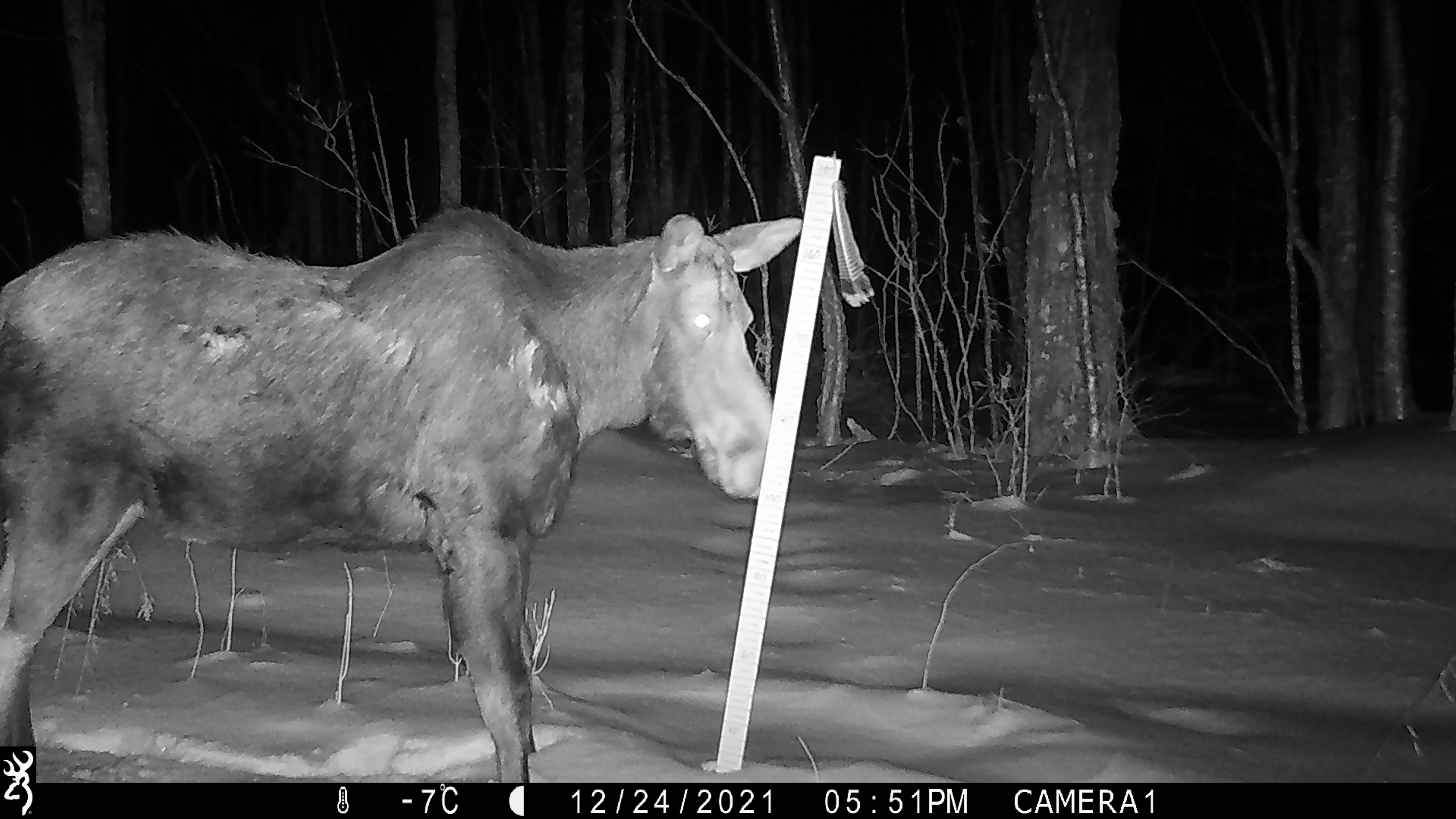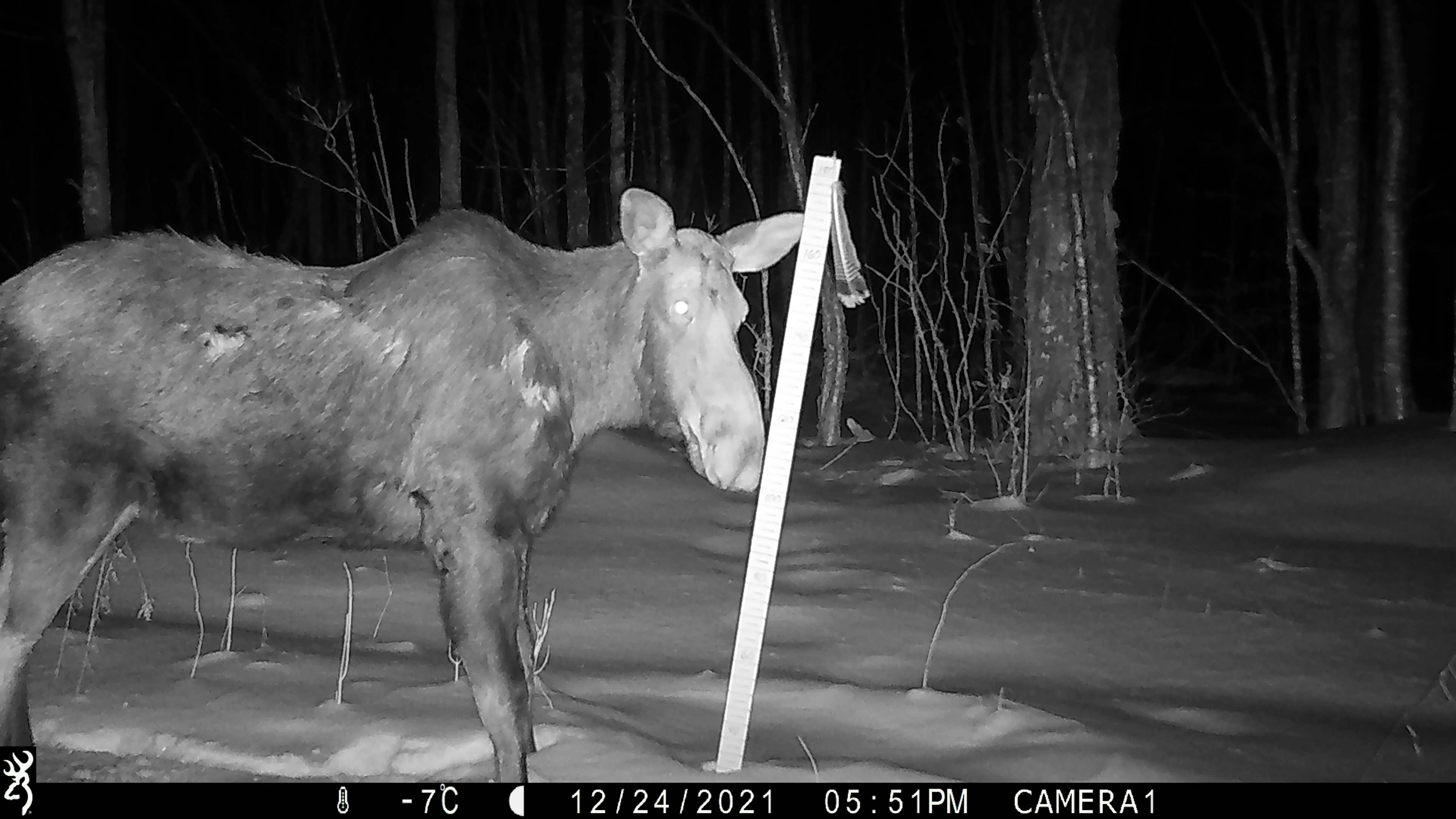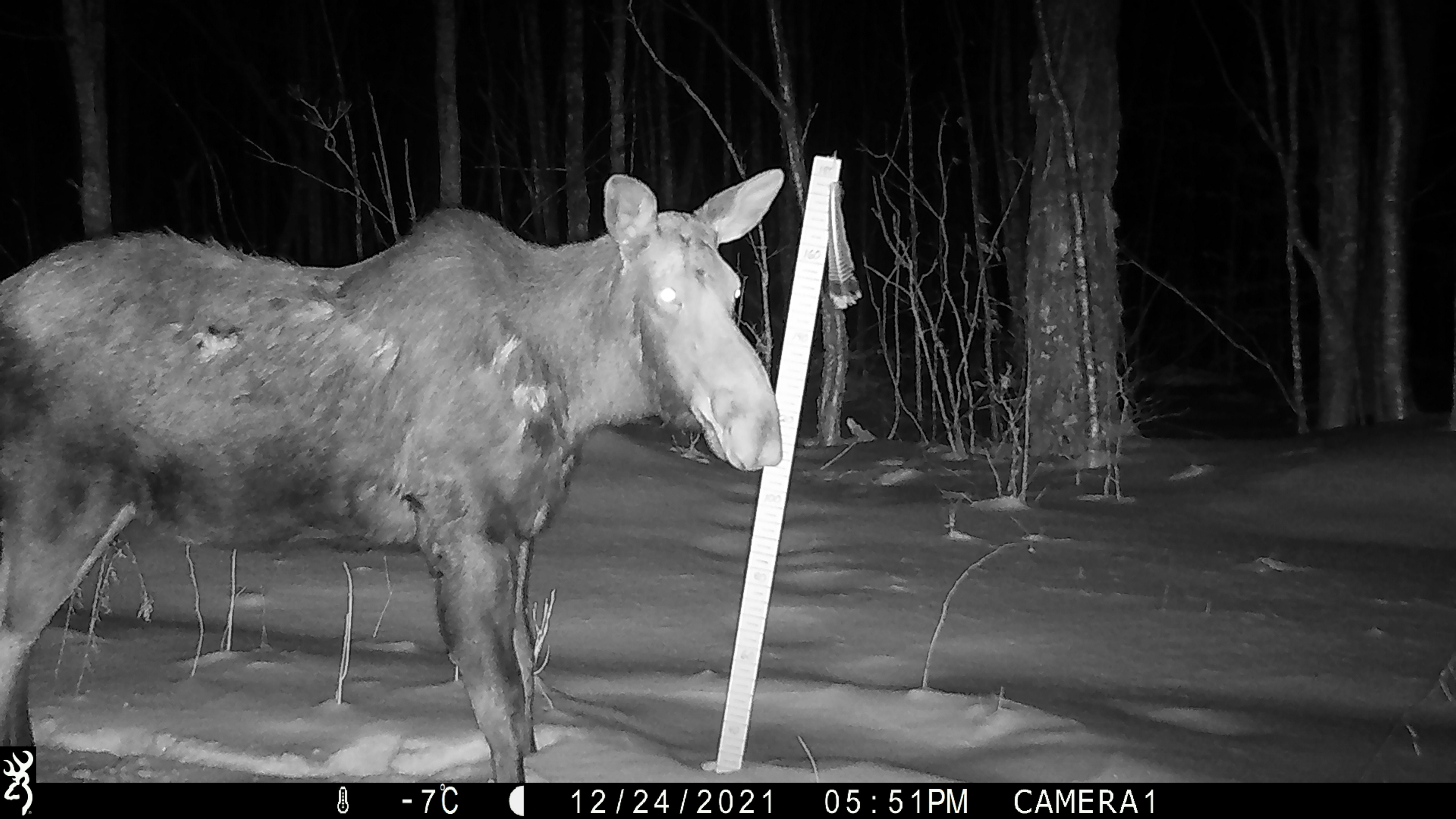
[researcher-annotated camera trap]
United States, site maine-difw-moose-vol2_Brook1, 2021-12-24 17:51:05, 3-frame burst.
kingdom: Animalia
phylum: Chordata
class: Mammalia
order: Artiodactyla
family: Cervidae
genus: Alces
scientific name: Alces alces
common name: moose